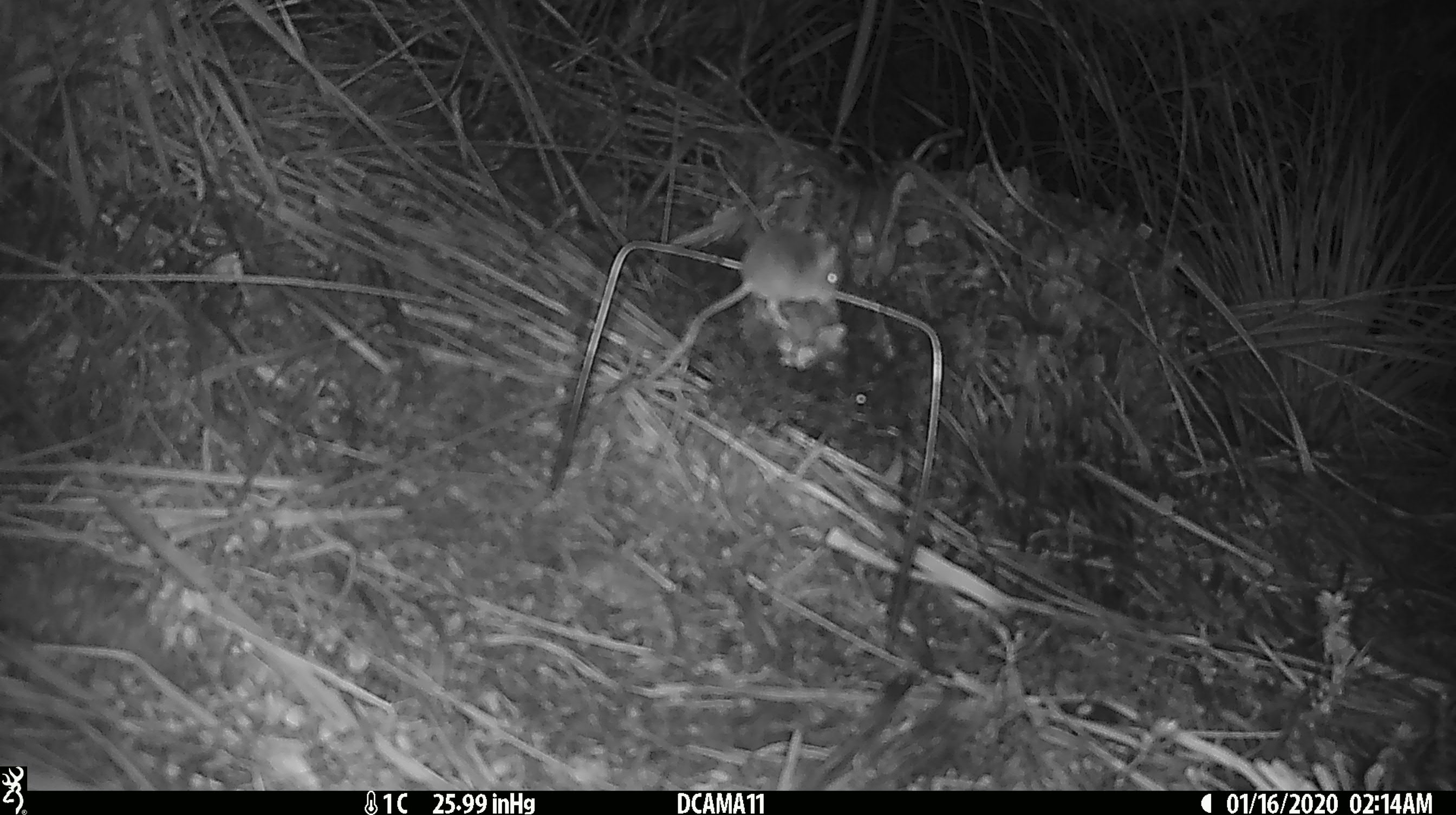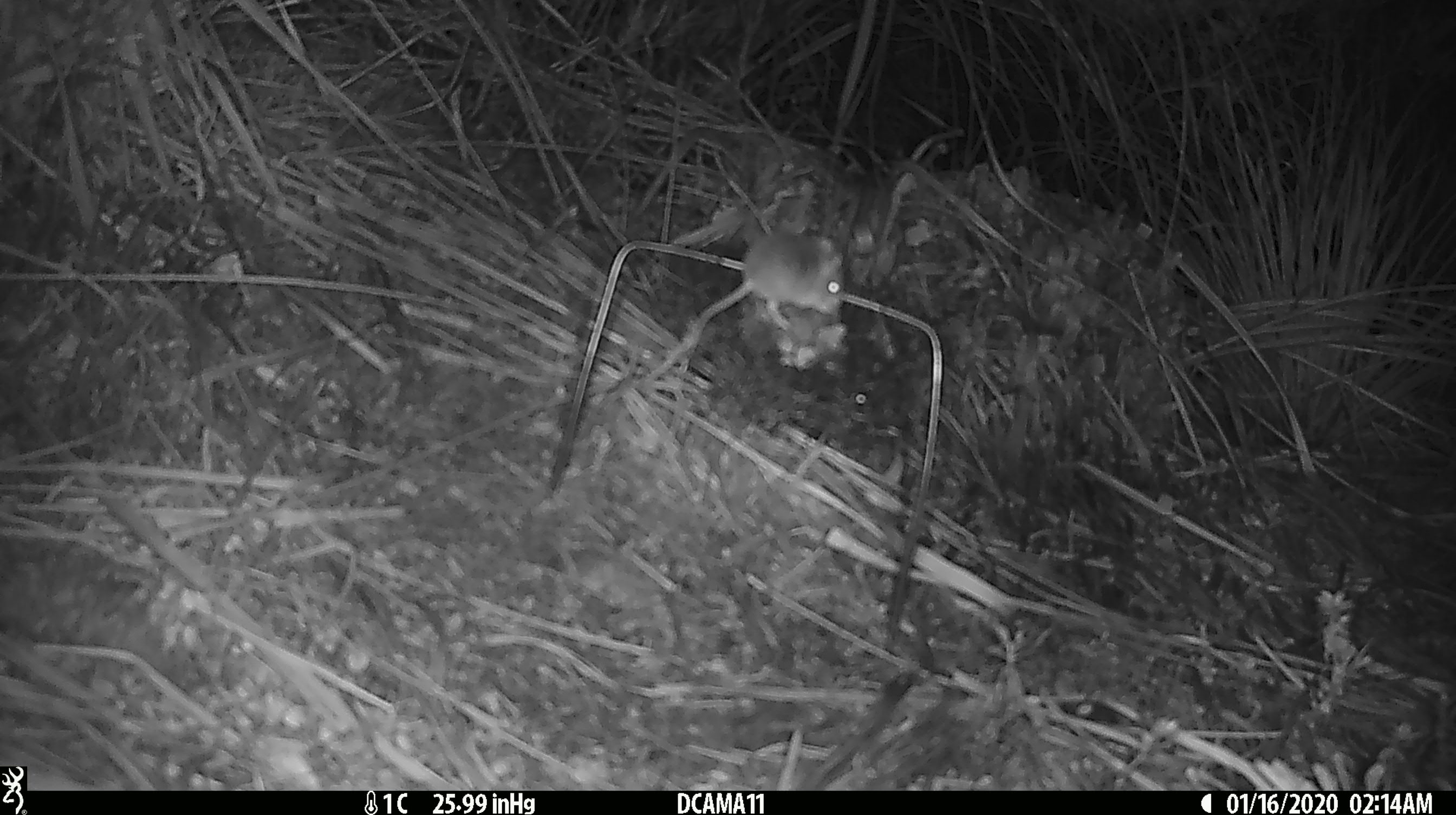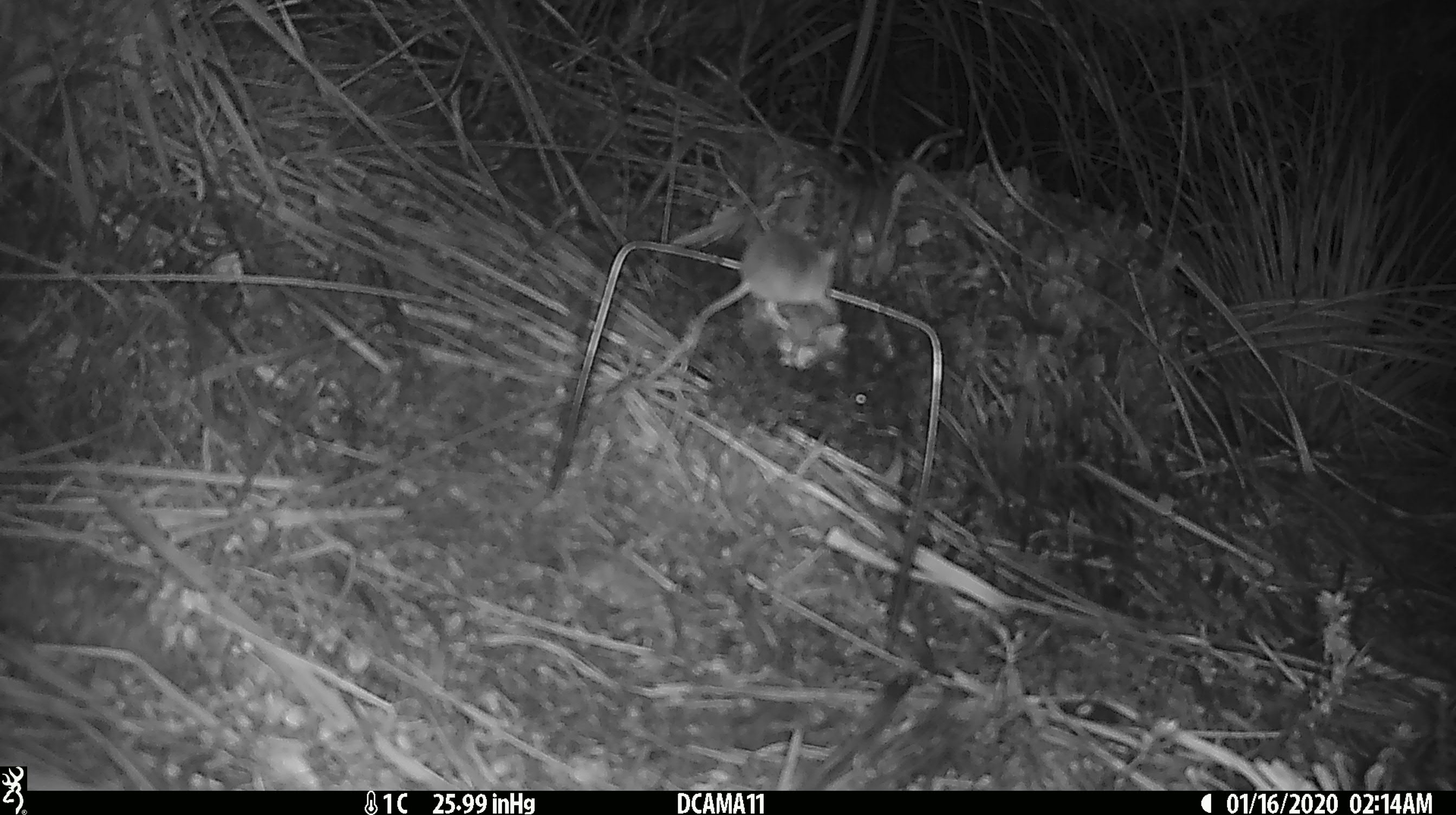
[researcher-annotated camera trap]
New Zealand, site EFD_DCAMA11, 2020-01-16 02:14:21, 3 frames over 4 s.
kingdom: Animalia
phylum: Chordata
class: Mammalia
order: Rodentia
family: Muridae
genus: Mus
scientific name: Mus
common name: mouse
Mouse (Mus).